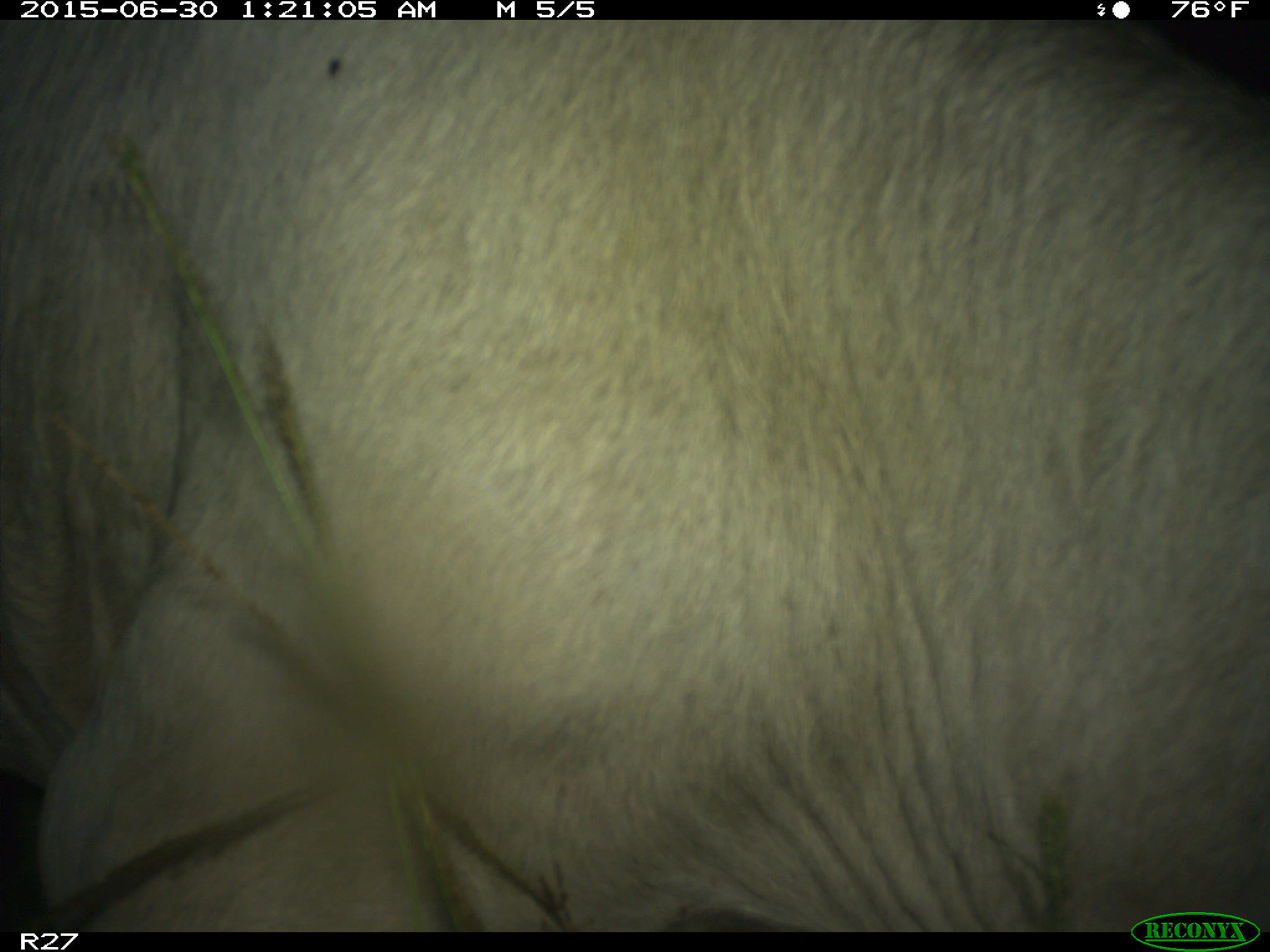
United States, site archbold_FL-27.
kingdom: Animalia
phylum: Chordata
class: Mammalia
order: Artiodactyla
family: Bovidae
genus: Bos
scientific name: Bos taurus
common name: domestic cow